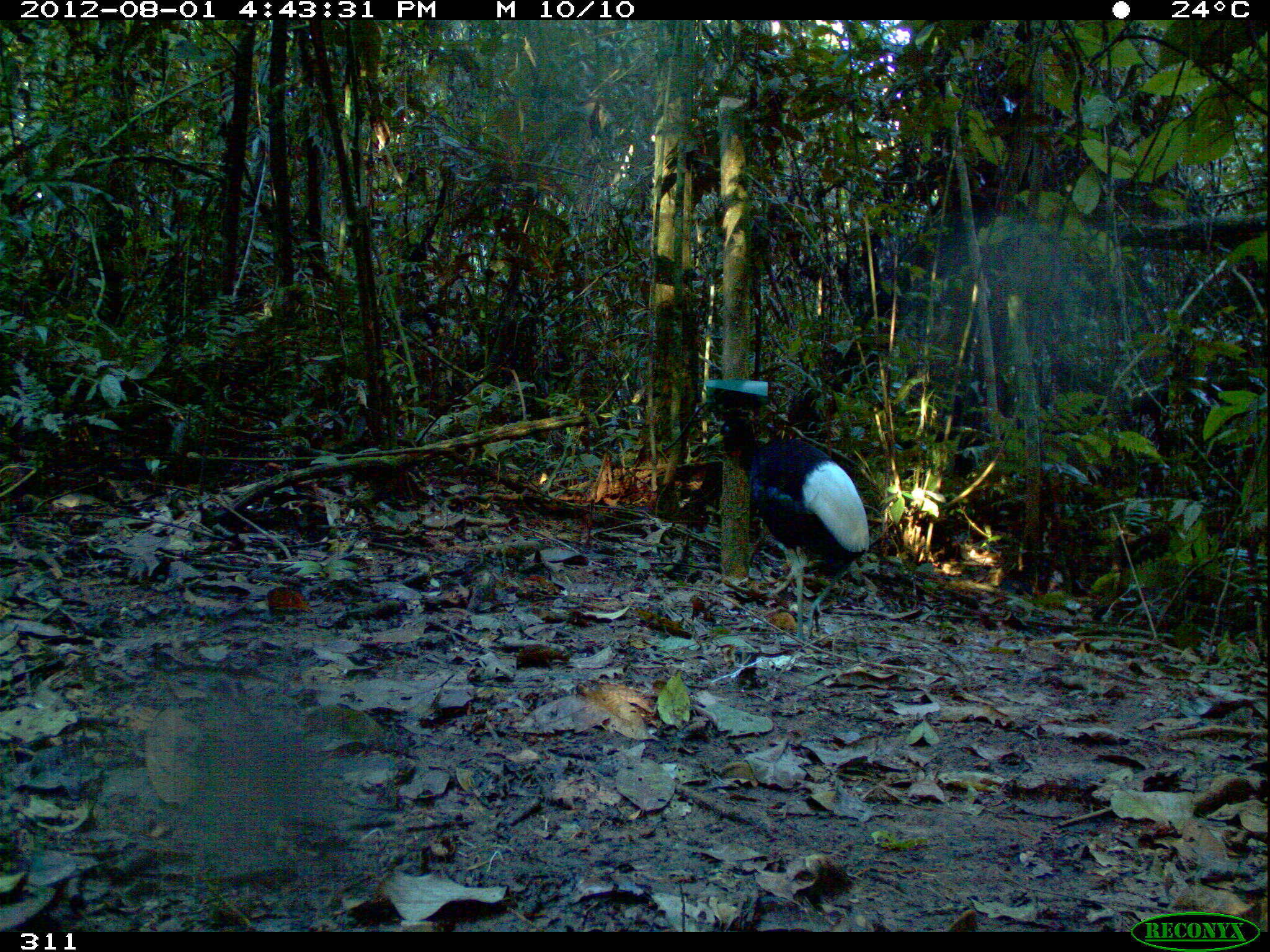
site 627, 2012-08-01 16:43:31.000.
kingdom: Animalia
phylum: Chordata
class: Aves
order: Gruiformes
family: Psophiidae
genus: Psophia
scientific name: Psophia leucoptera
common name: pale-winged trumpeter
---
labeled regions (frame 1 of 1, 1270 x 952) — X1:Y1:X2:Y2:
psophia leucoptera: 708:416:869:641